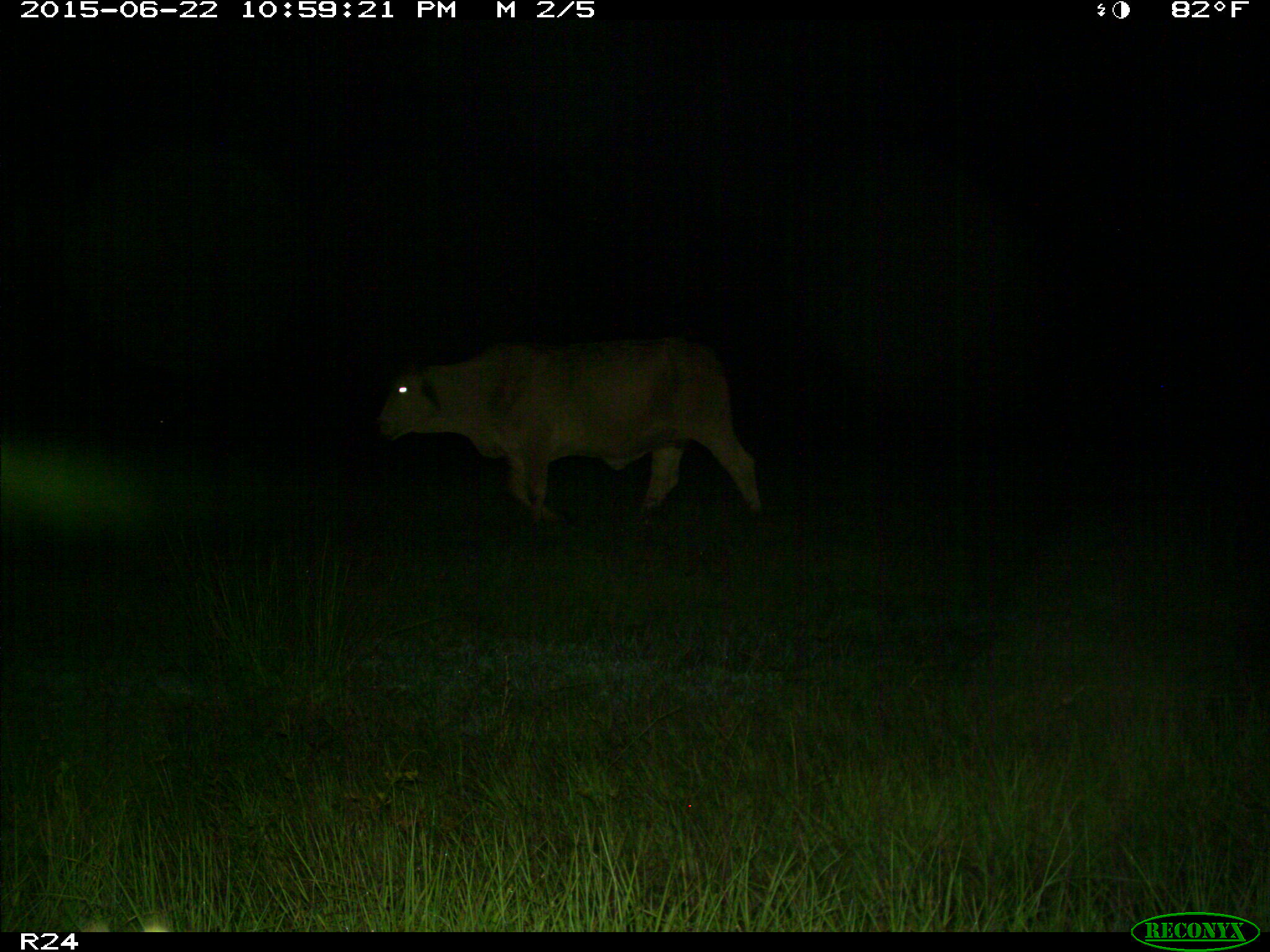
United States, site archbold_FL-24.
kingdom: Animalia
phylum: Chordata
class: Mammalia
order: Artiodactyla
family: Bovidae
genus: Bos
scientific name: Bos taurus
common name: domestic cow